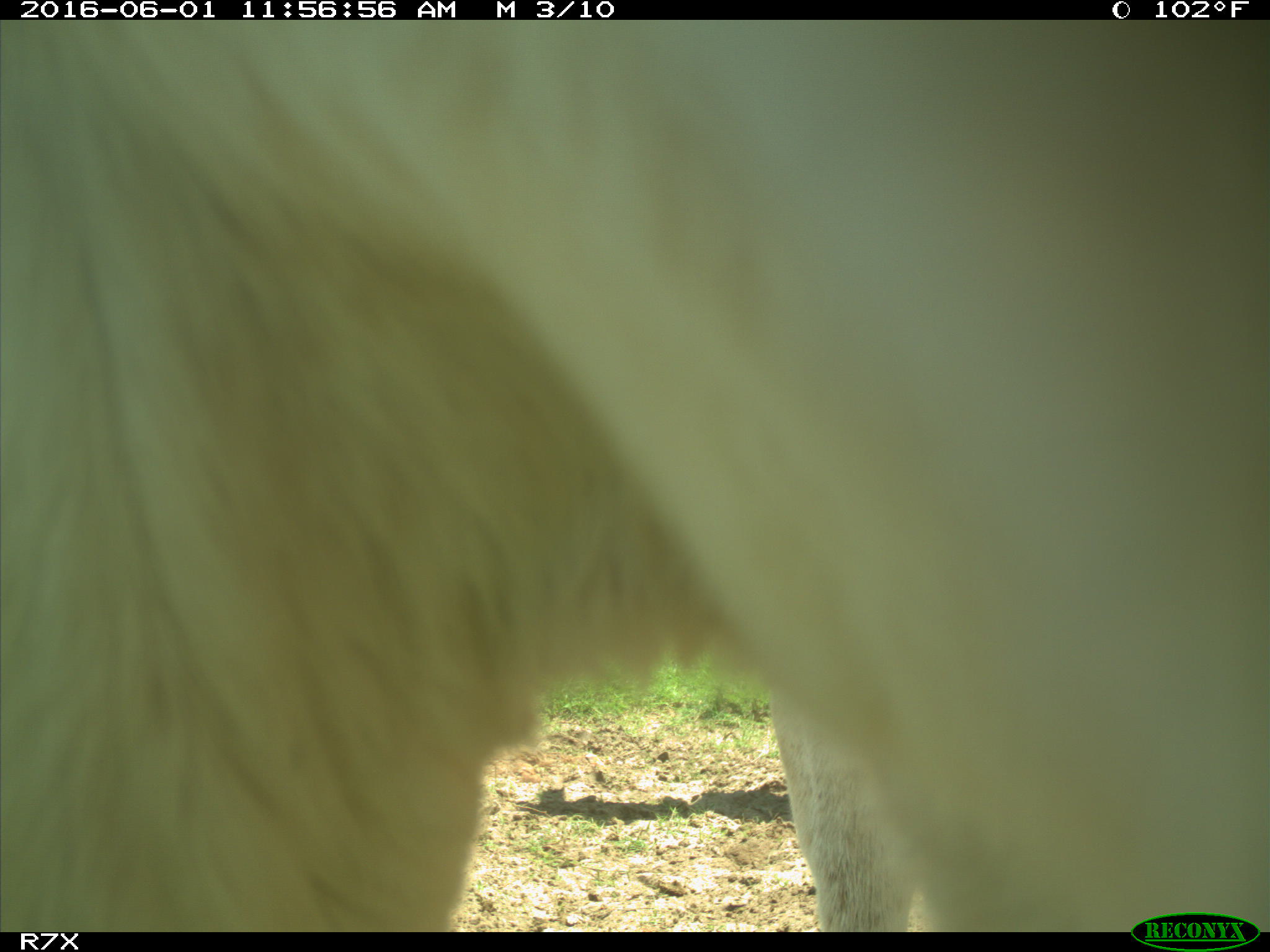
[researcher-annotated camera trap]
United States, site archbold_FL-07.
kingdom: Animalia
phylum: Chordata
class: Mammalia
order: Artiodactyla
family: Bovidae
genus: Bos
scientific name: Bos taurus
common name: domestic cow